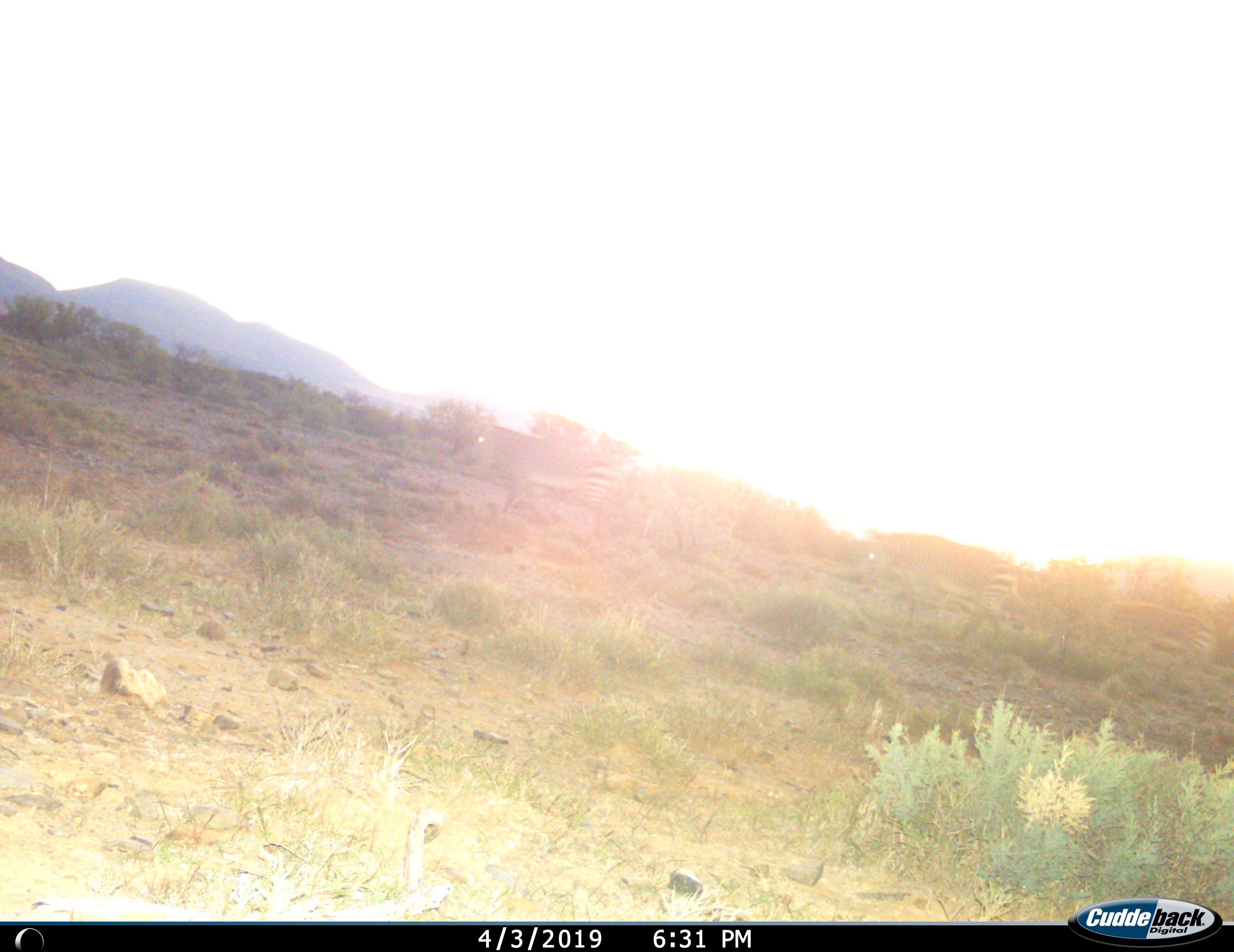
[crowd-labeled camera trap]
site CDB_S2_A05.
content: unidentified animal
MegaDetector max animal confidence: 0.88